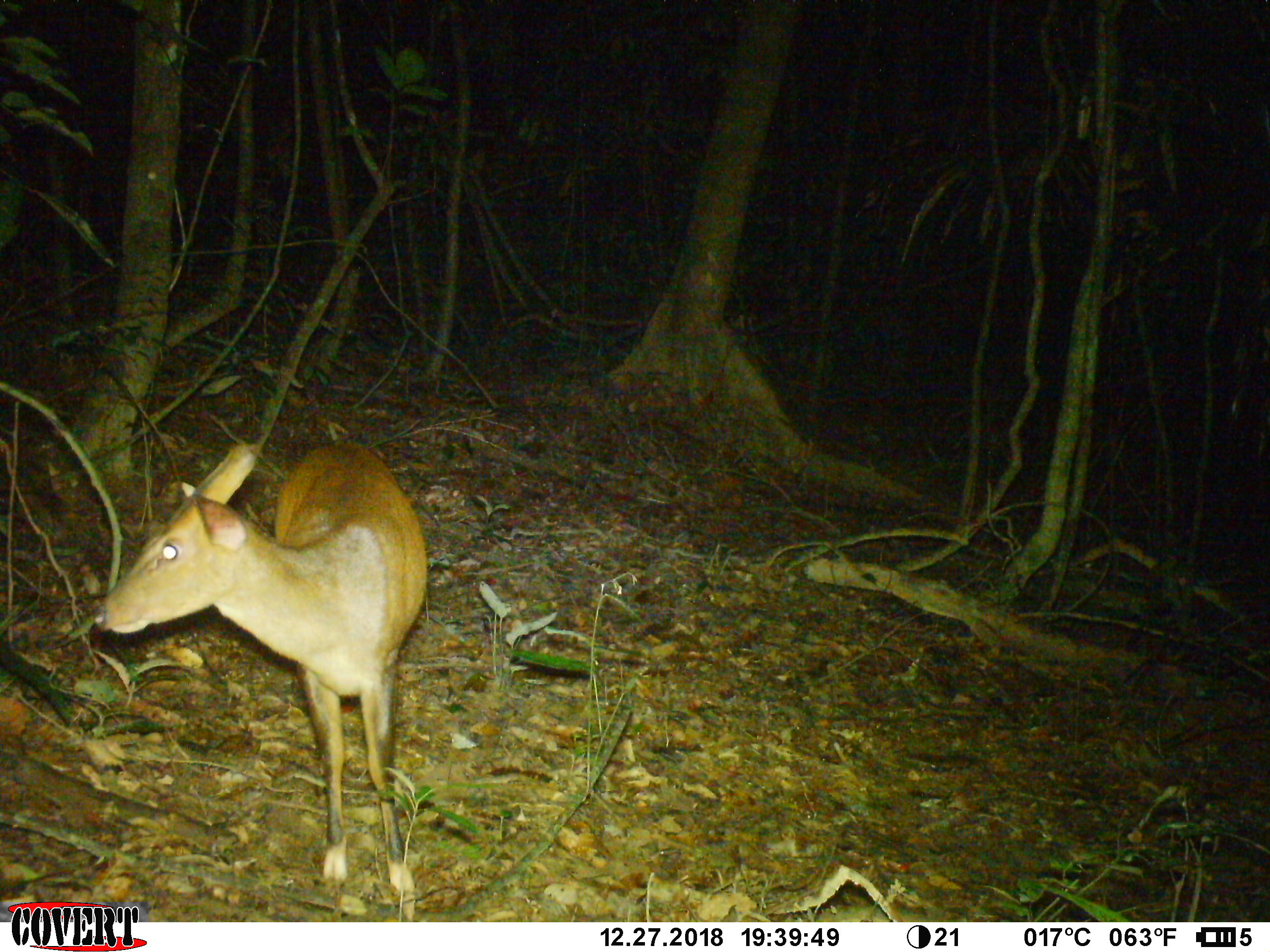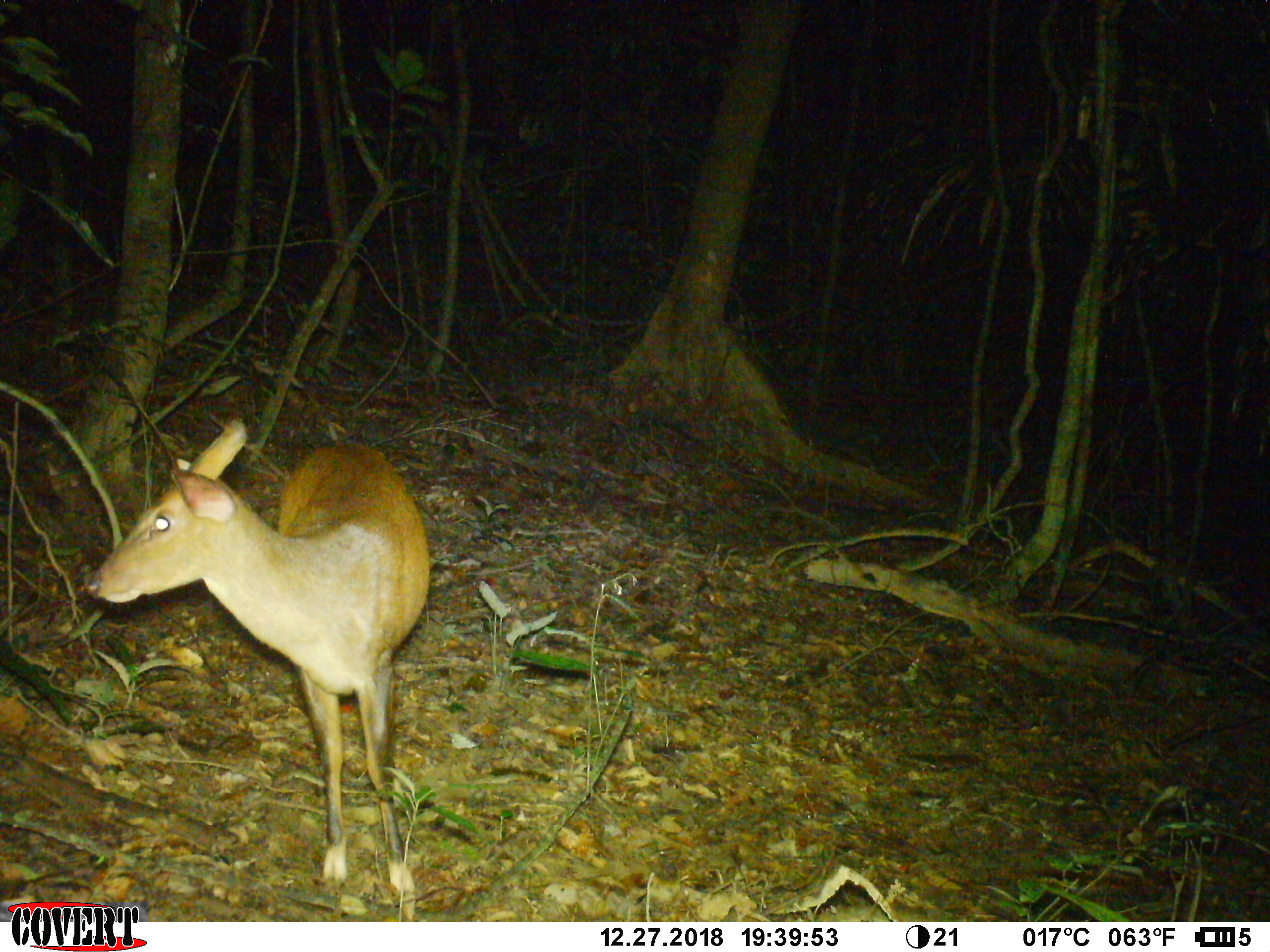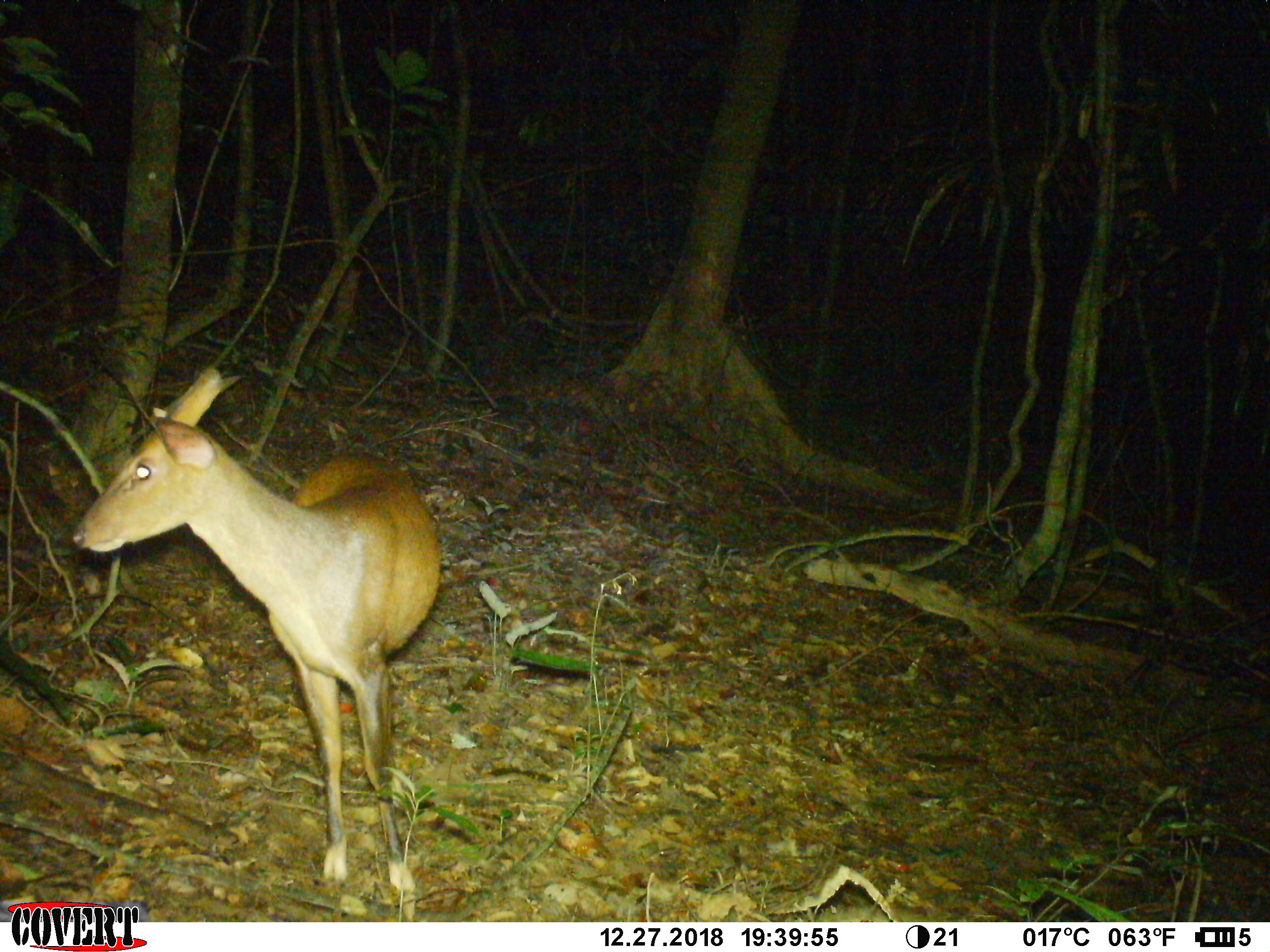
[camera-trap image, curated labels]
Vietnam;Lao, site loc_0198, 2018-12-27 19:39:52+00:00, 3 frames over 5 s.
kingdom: Animalia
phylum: Chordata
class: Mammalia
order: Artiodactyla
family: Cervidae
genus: Muntiacus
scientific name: Muntiacus vuquangensis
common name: large-antlered muntjac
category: large antlered muntjac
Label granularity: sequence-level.